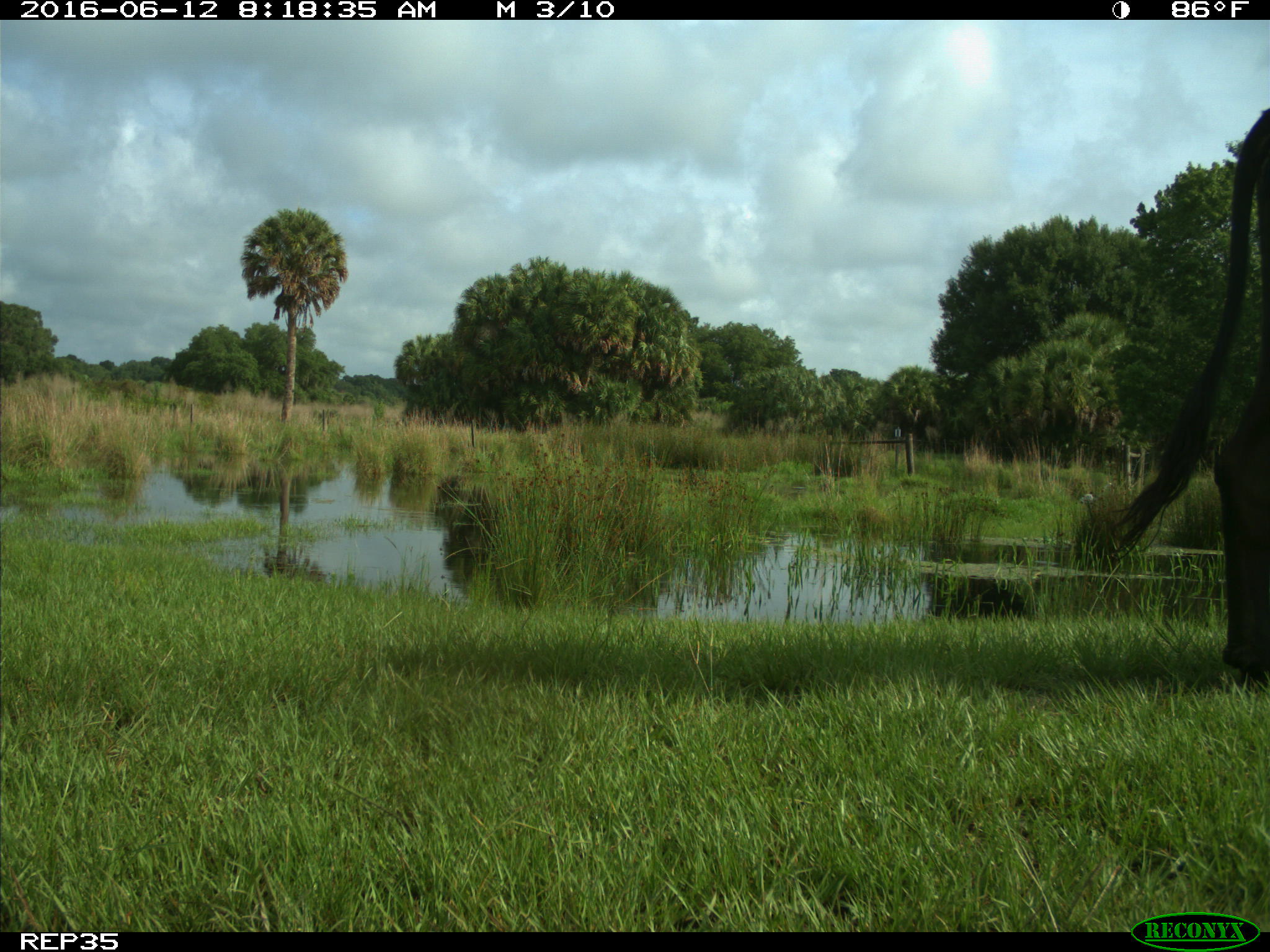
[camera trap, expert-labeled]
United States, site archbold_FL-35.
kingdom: Animalia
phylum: Chordata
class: Mammalia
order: Artiodactyla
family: Bovidae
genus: Bos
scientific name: Bos taurus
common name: domestic cow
Bos taurus (domestic cow).